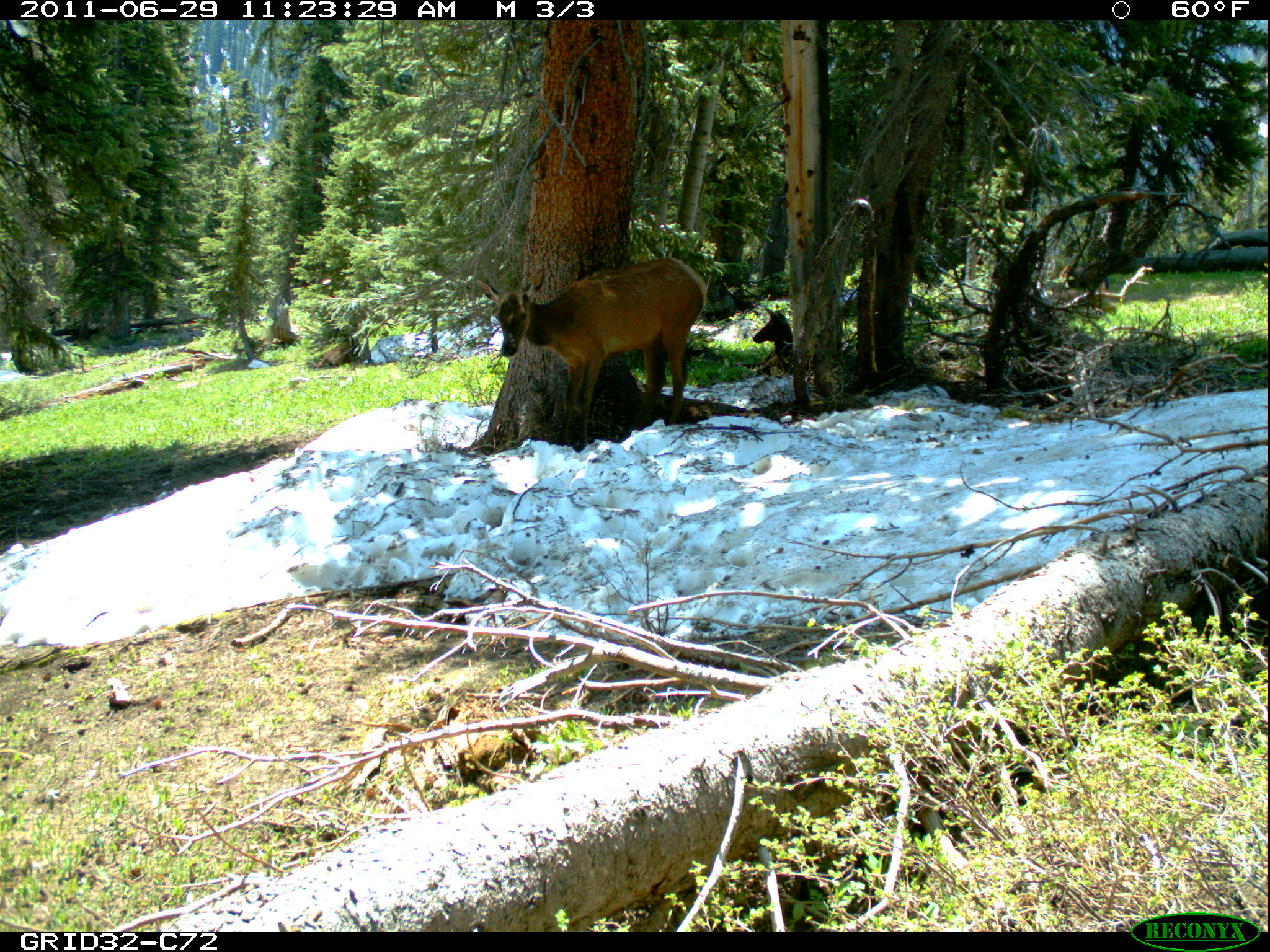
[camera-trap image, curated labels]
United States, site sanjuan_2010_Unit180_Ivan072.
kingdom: Animalia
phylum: Chordata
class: Mammalia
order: Artiodactyla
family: Cervidae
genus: Cervus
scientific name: Cervus elaphus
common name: red deer